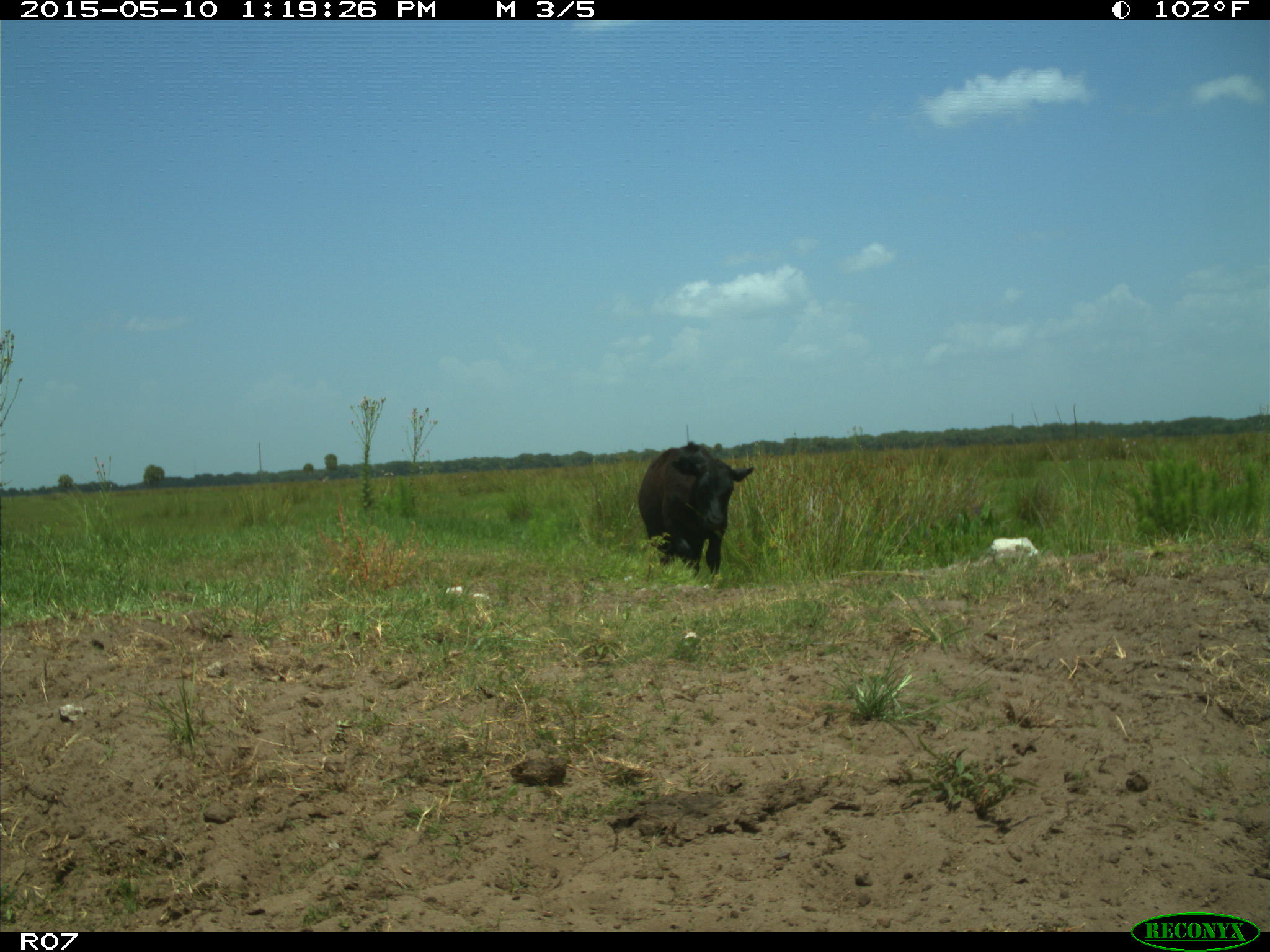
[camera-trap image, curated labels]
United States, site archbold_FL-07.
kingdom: Animalia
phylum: Chordata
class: Mammalia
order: Artiodactyla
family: Bovidae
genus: Bos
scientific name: Bos taurus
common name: domestic cow